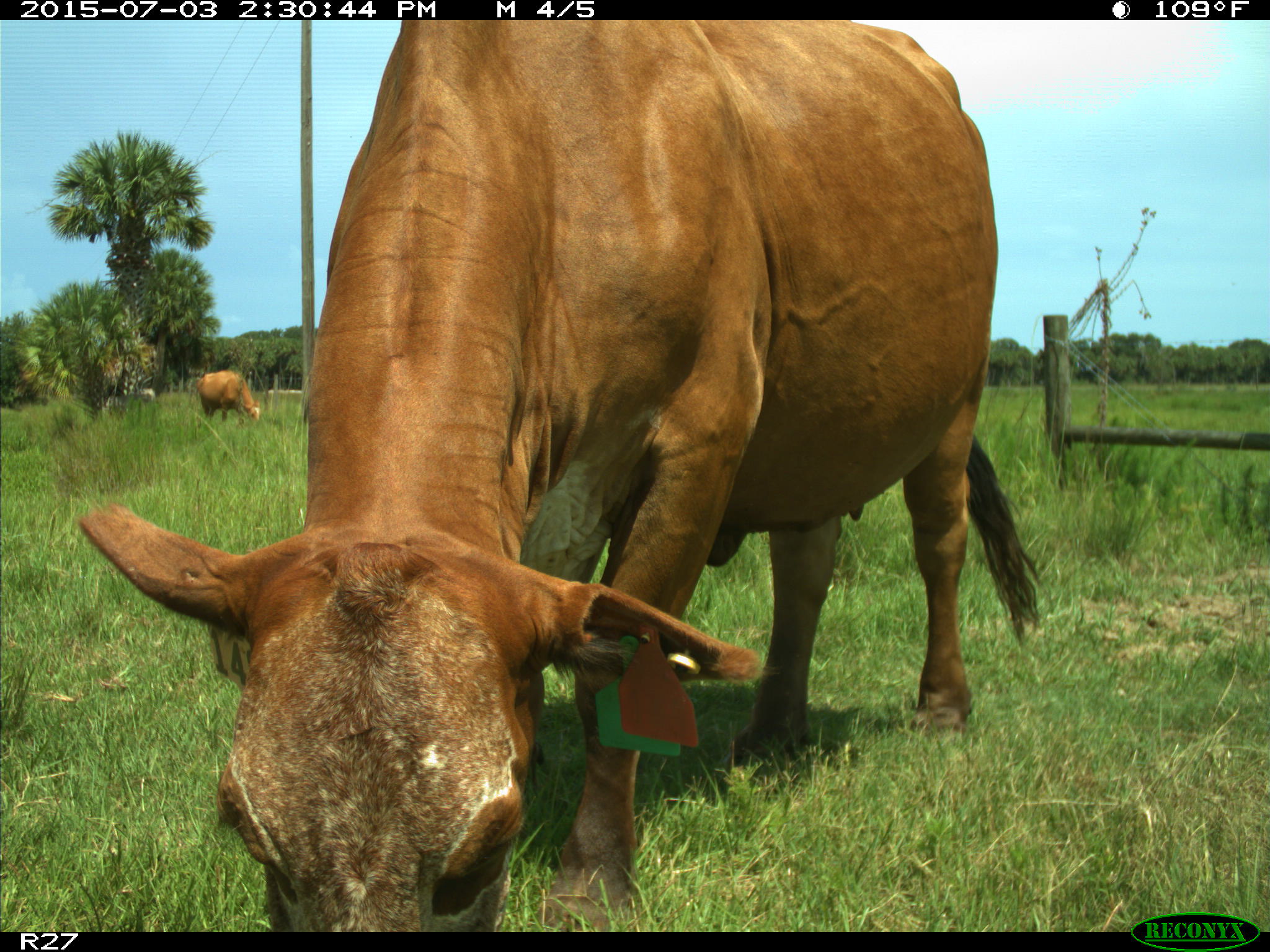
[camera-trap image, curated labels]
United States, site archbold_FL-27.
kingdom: Animalia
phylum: Chordata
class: Mammalia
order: Artiodactyla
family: Bovidae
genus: Bos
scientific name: Bos taurus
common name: domestic cow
Bos taurus (domestic cow).